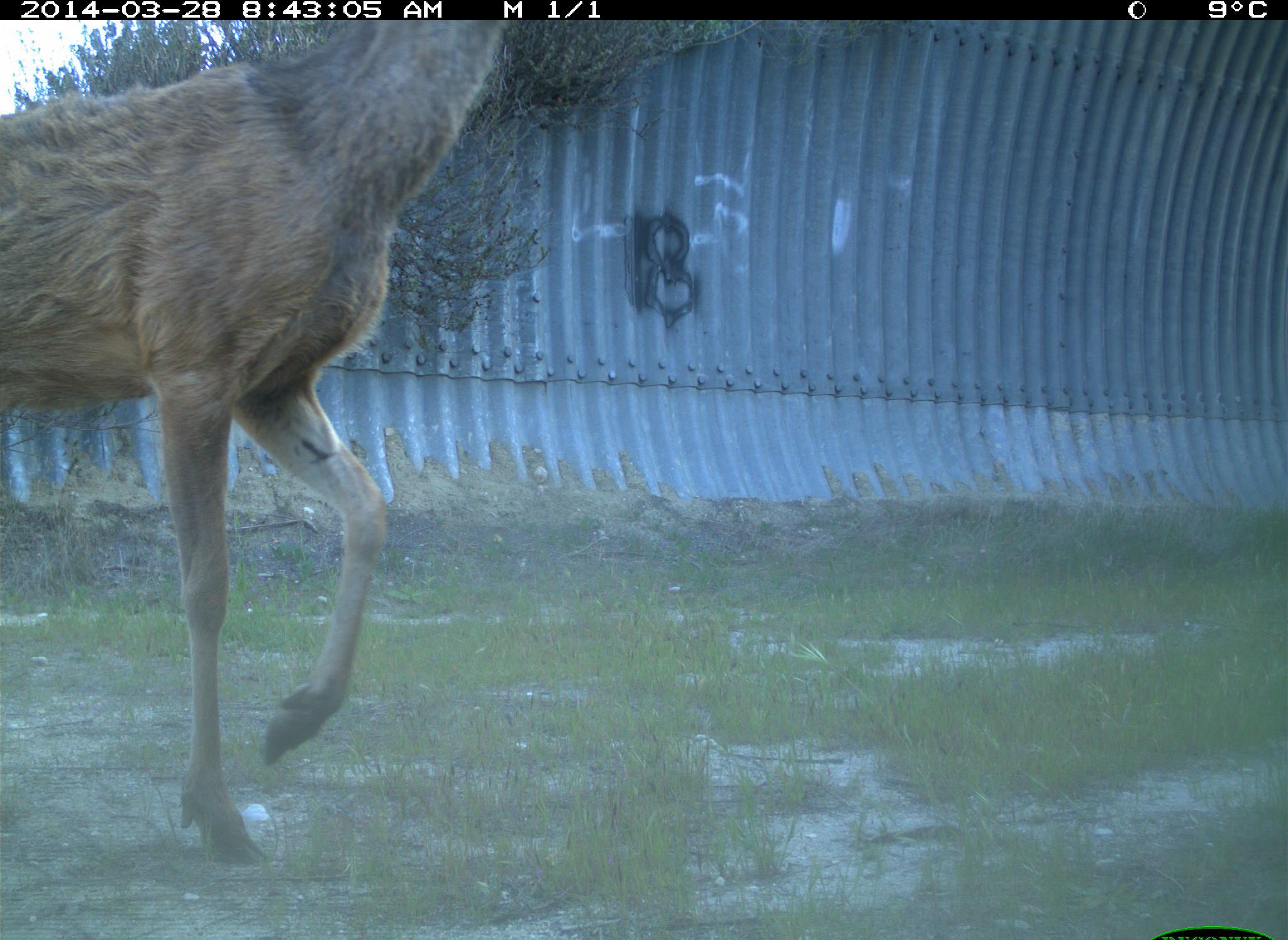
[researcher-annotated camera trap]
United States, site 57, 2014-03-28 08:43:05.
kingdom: Animalia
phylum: Chordata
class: Mammalia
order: Artiodactyla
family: Cervidae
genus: Odocoileus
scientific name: Odocoileus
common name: deer